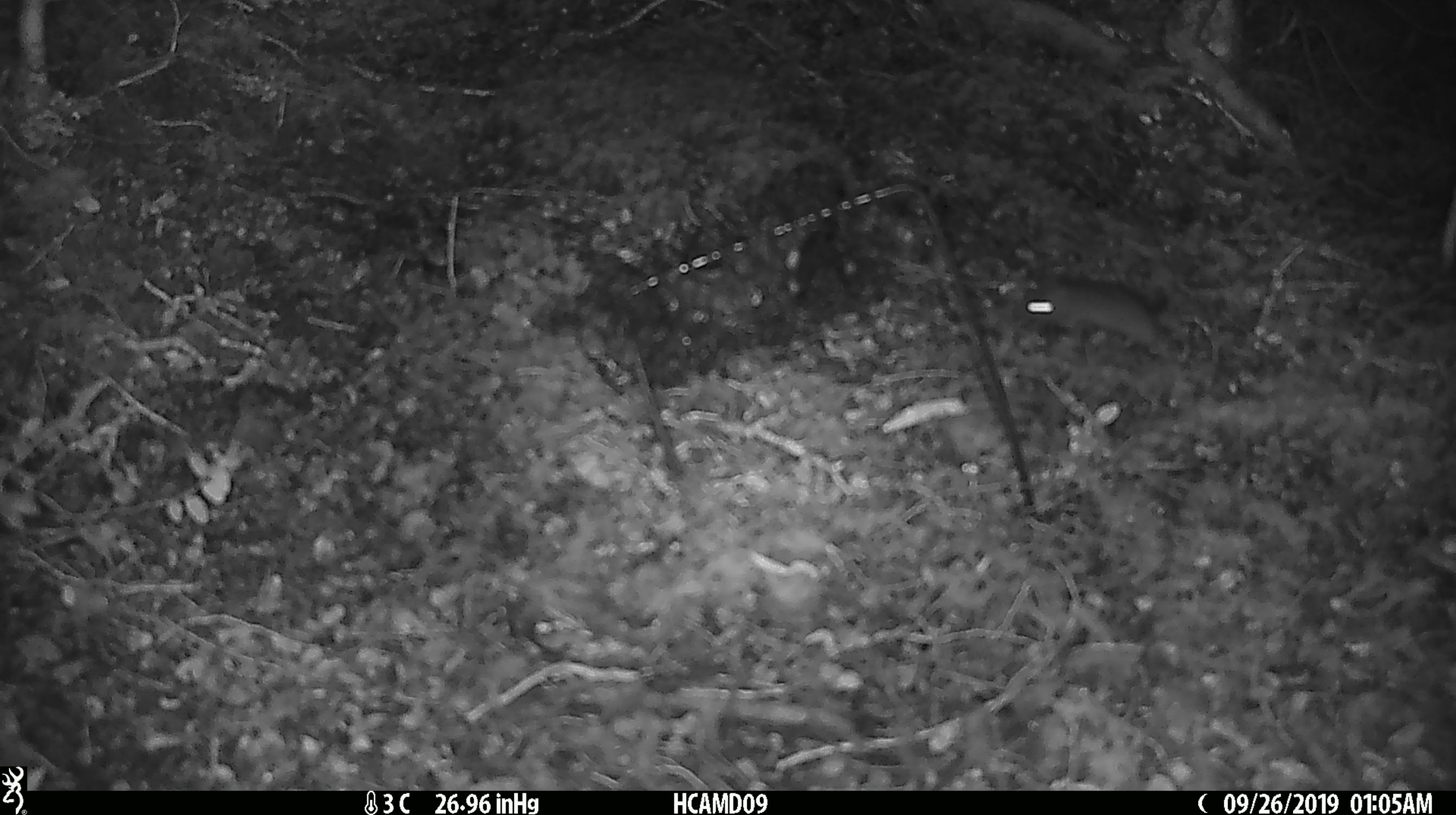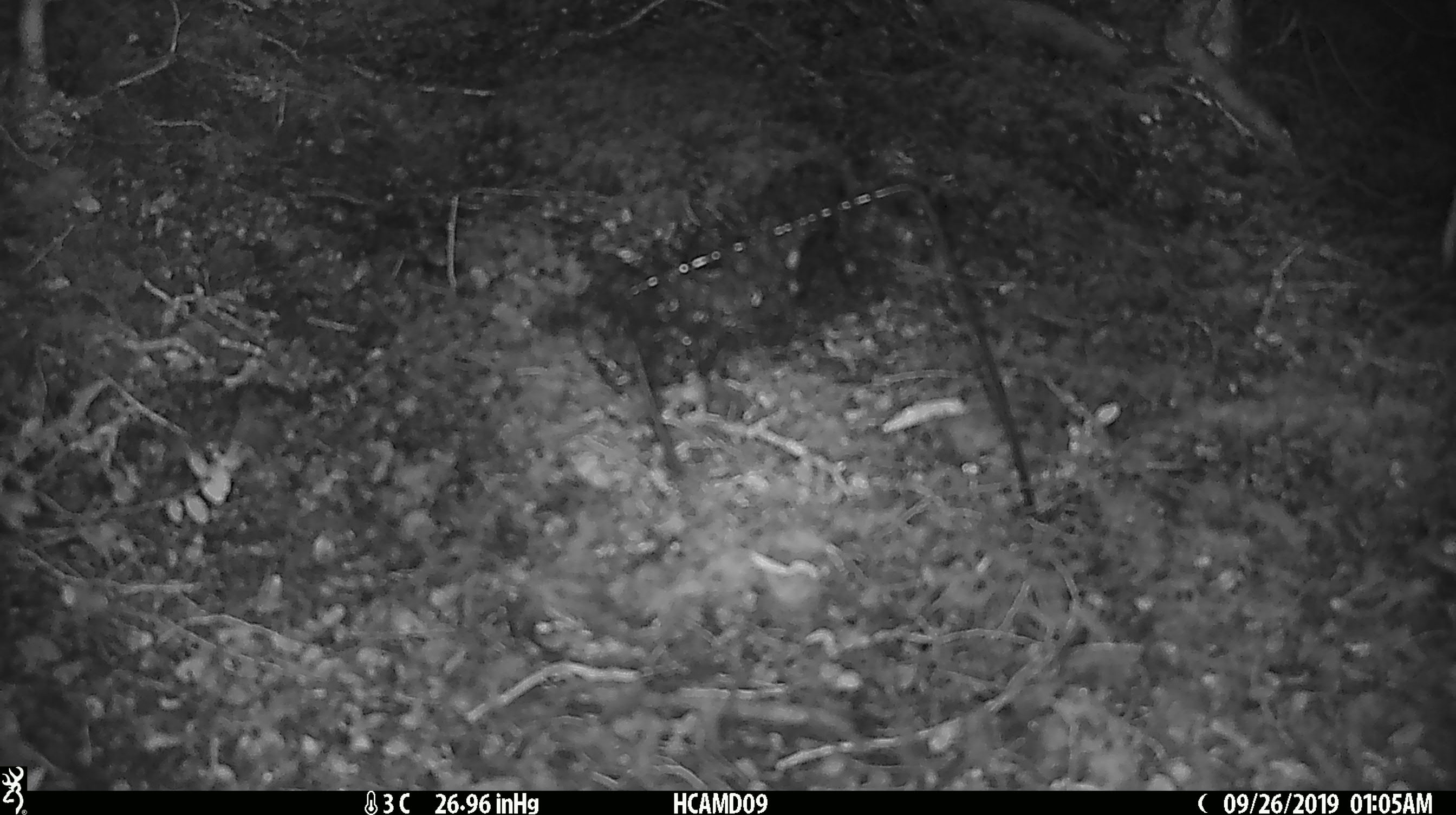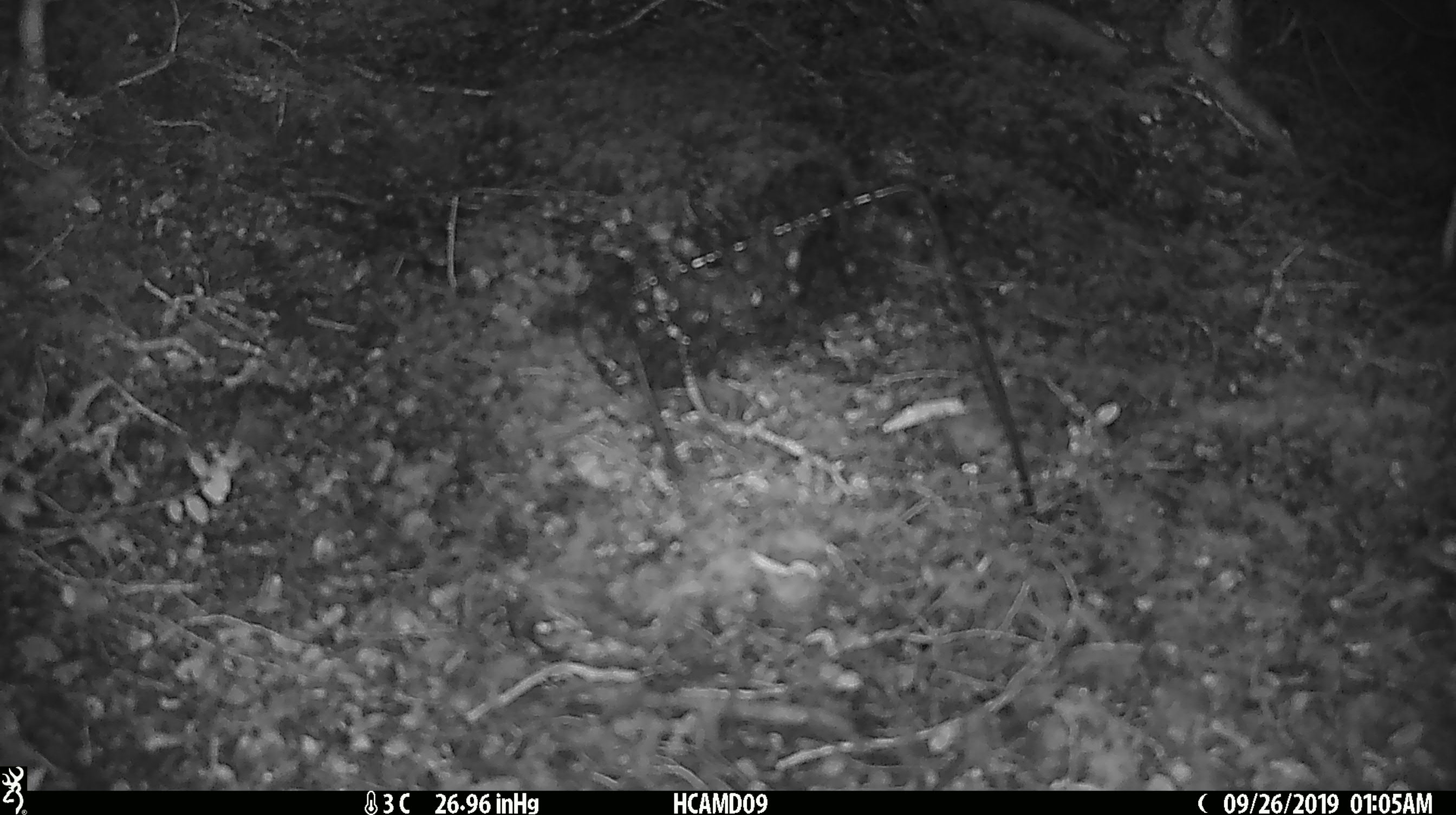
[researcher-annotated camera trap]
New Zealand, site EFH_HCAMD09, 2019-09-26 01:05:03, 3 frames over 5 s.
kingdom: Animalia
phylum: Chordata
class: Mammalia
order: Rodentia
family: Muridae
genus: Mus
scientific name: Mus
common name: mouse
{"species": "mouse (Mus)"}